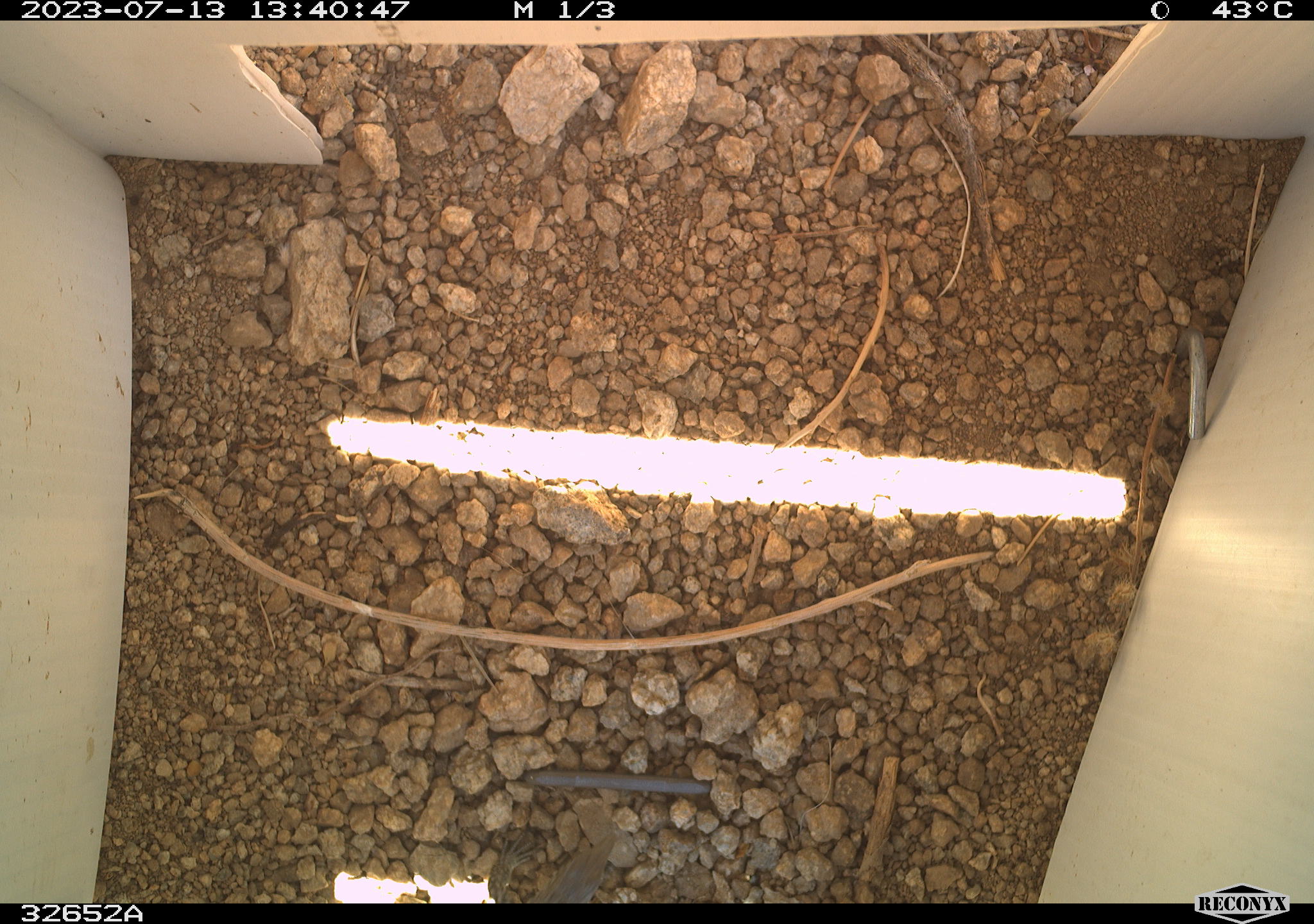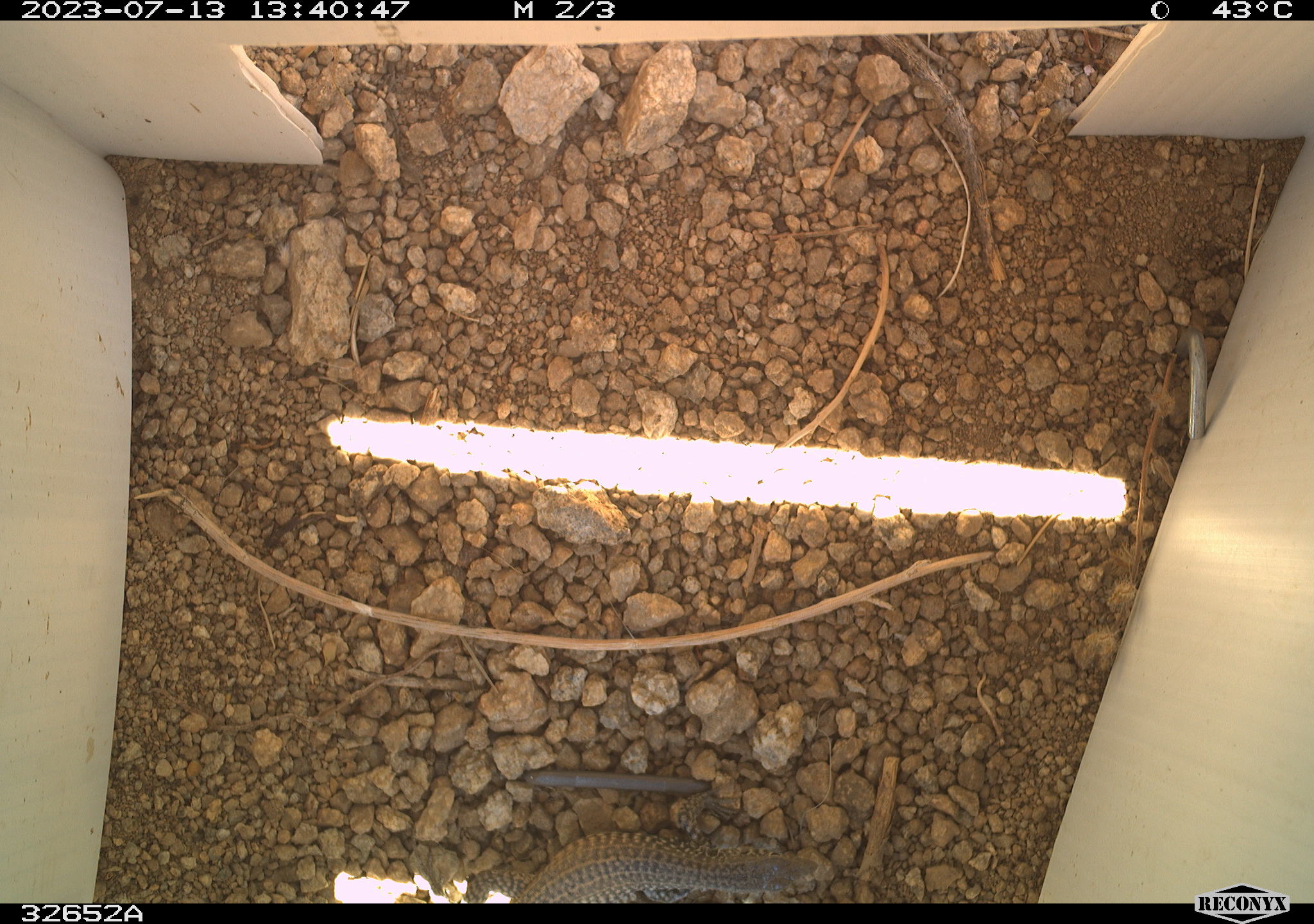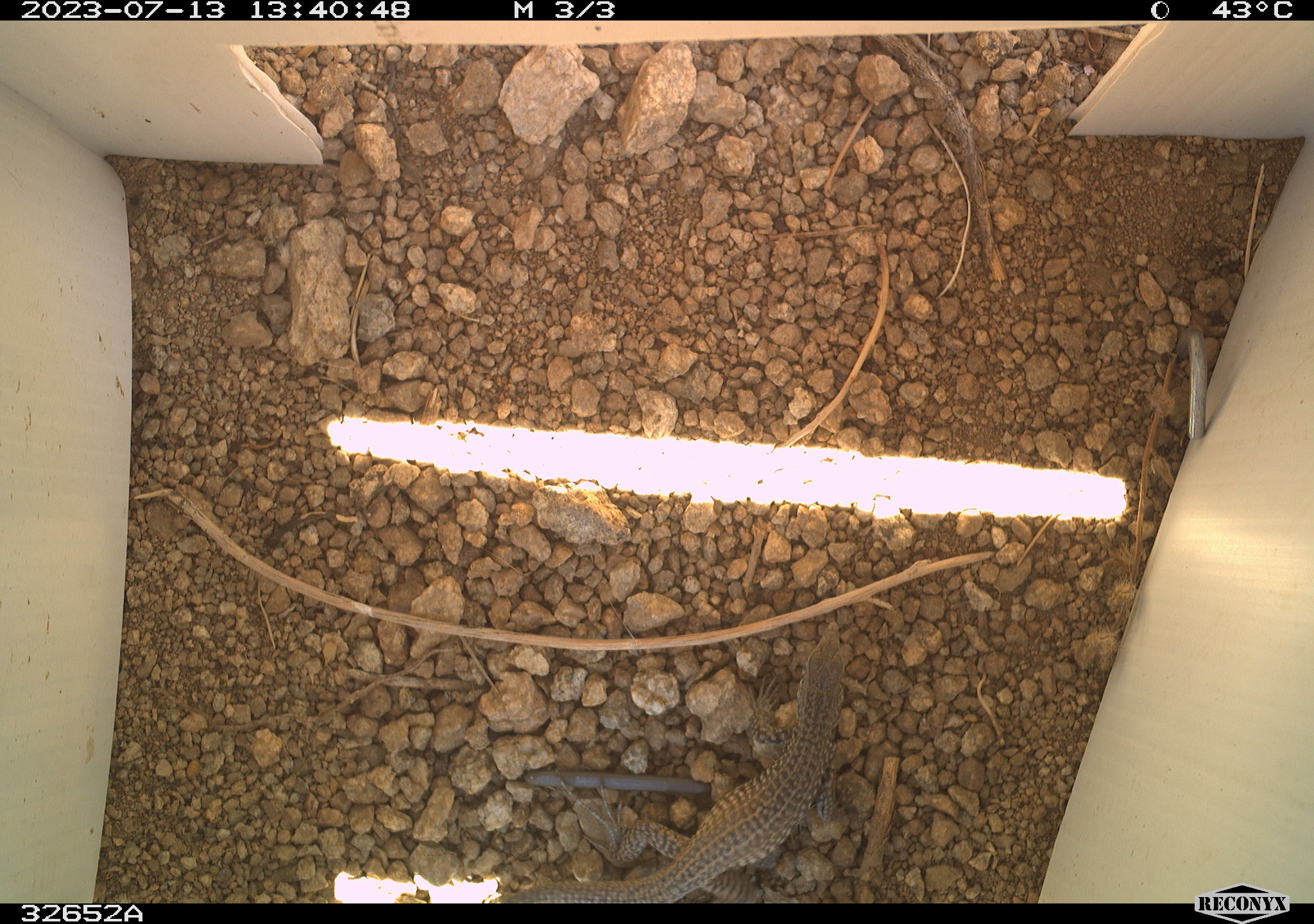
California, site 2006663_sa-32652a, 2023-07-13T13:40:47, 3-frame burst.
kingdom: Animalia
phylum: Chordata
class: Reptilia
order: Squamata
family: Teiidae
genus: Aspidoscelis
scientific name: Aspidoscelis tigris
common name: western whiptail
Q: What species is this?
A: Western whiptail (Aspidoscelis tigris).